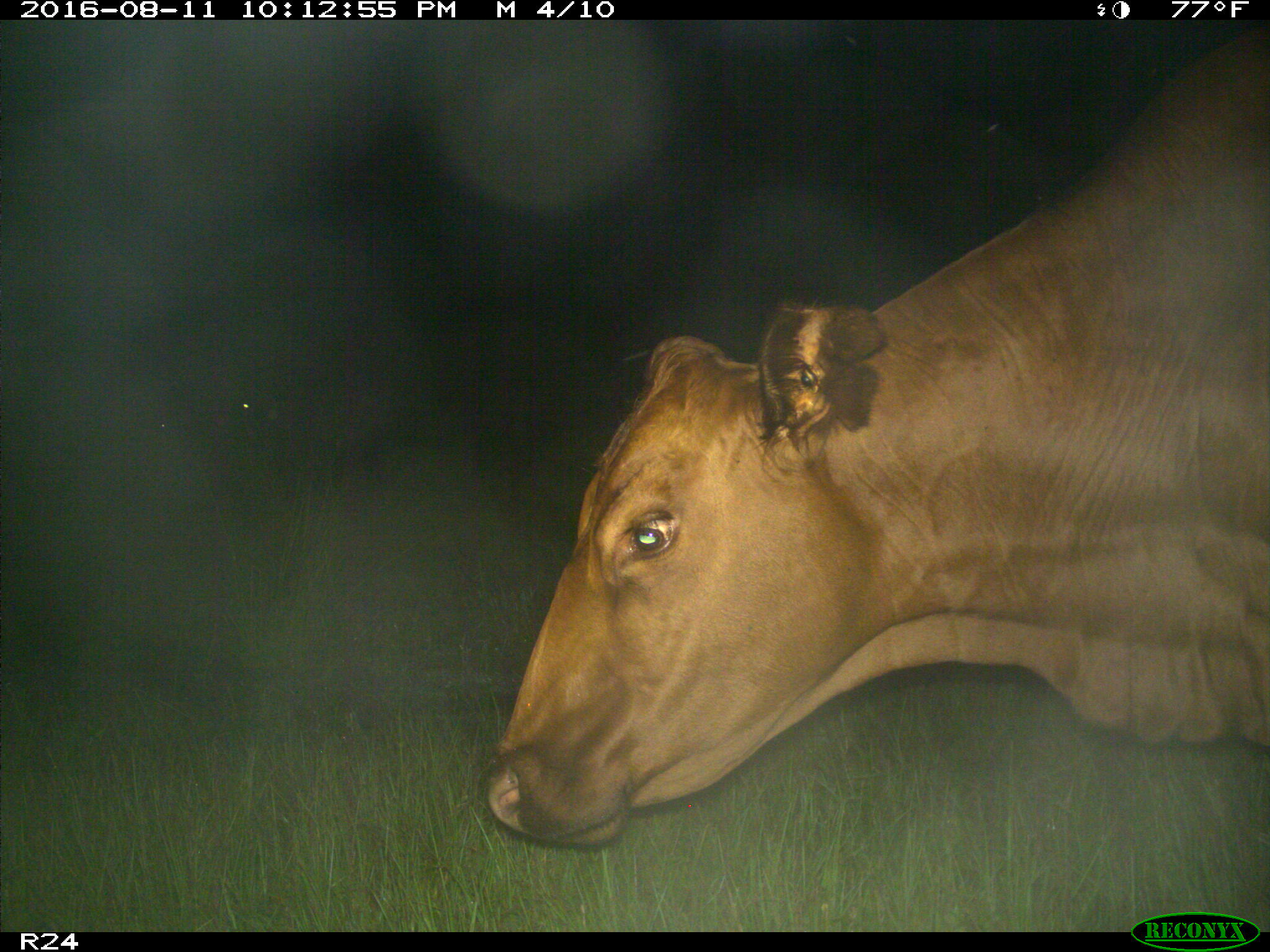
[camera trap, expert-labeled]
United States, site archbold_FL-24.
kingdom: Animalia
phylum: Chordata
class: Mammalia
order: Artiodactyla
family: Bovidae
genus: Bos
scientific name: Bos taurus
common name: domestic cow